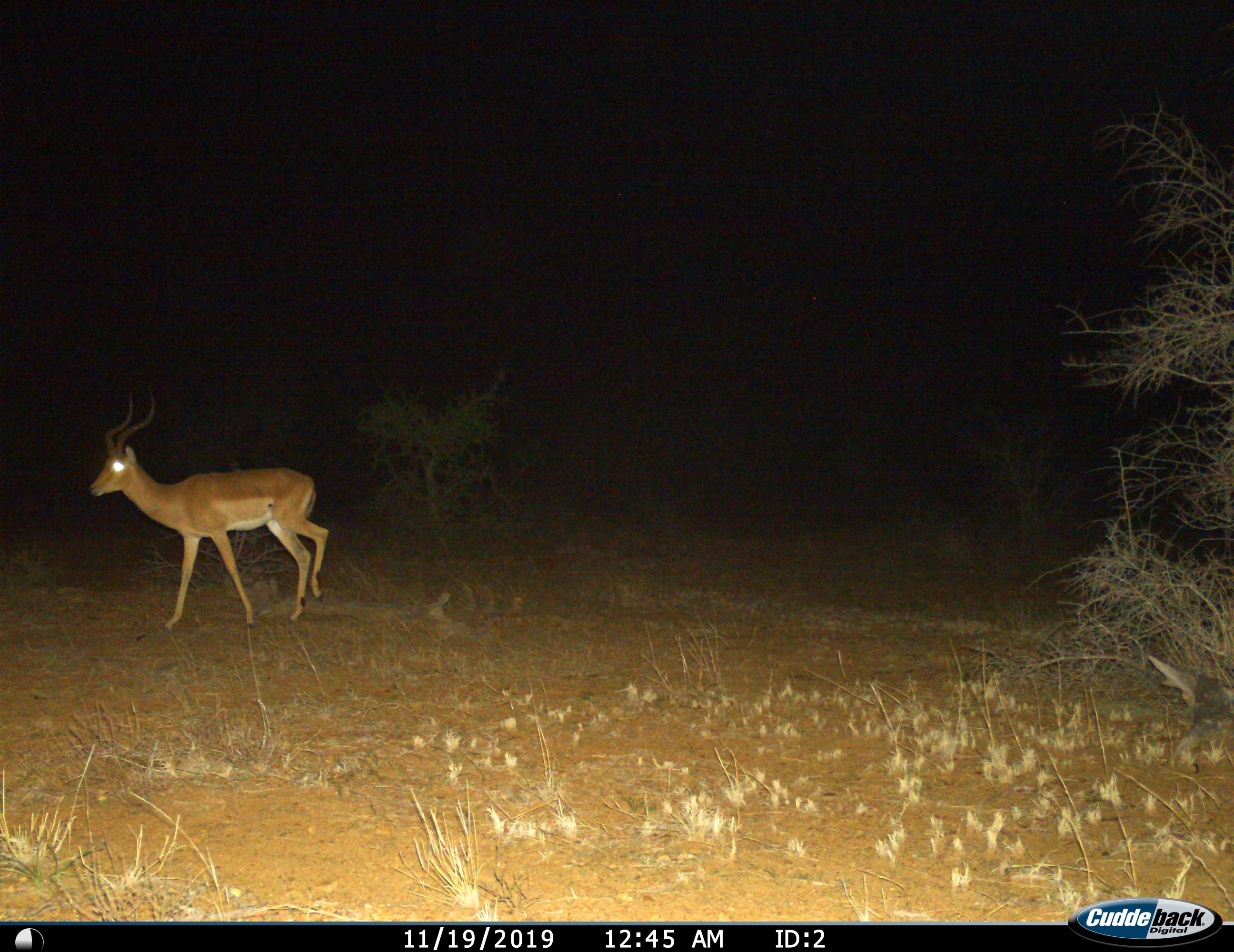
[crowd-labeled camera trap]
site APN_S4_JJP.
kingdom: Animalia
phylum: Chordata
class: Mammalia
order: Artiodactyla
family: Bovidae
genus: Aepyceros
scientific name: Aepyceros melampus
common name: impala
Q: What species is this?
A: Impala (Aepyceros melampus).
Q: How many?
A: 1.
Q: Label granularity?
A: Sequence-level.